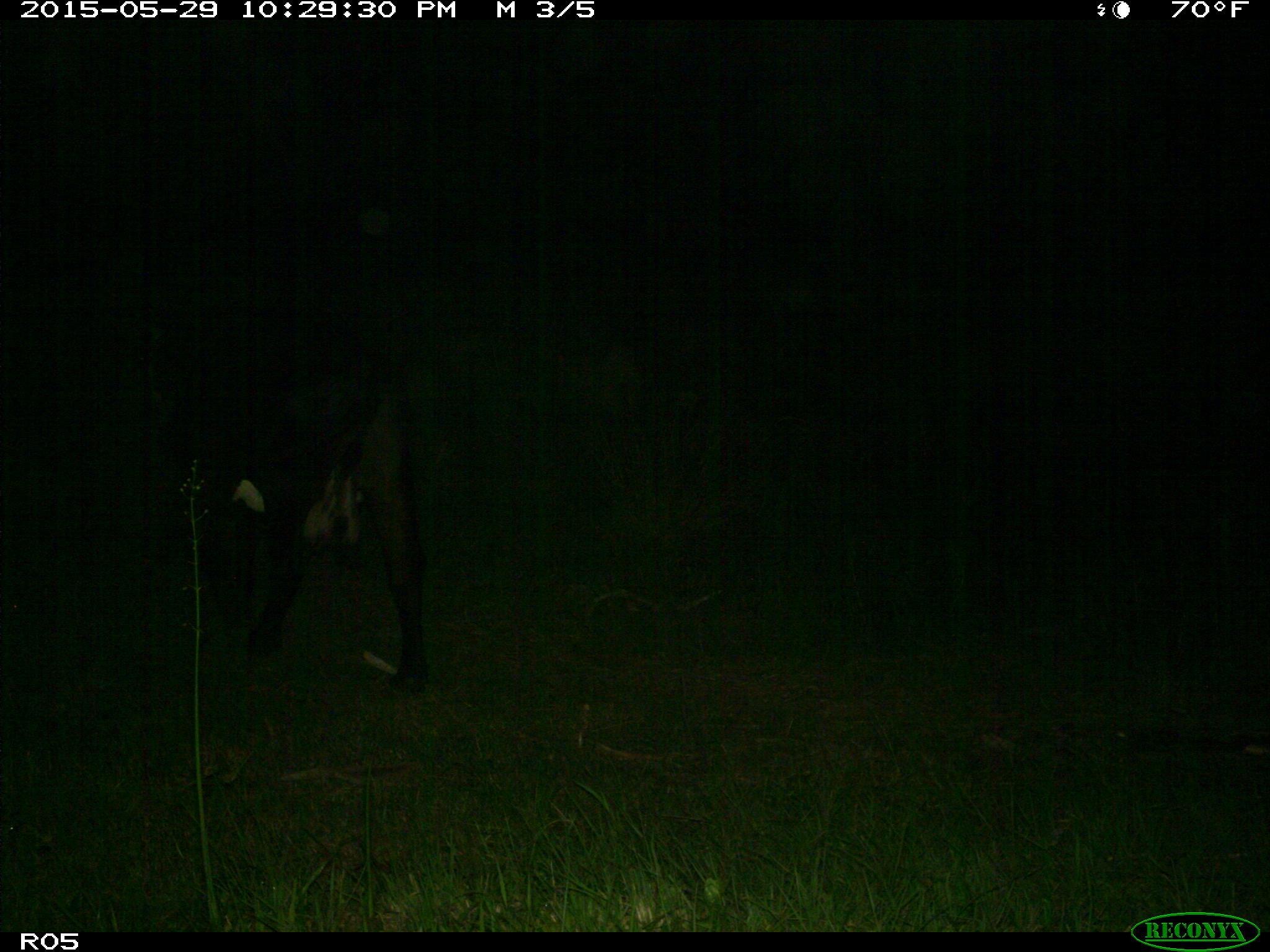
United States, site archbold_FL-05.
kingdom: Animalia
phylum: Chordata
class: Mammalia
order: Artiodactyla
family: Bovidae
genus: Bos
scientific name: Bos taurus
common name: domestic cow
Bos taurus (domestic cow).